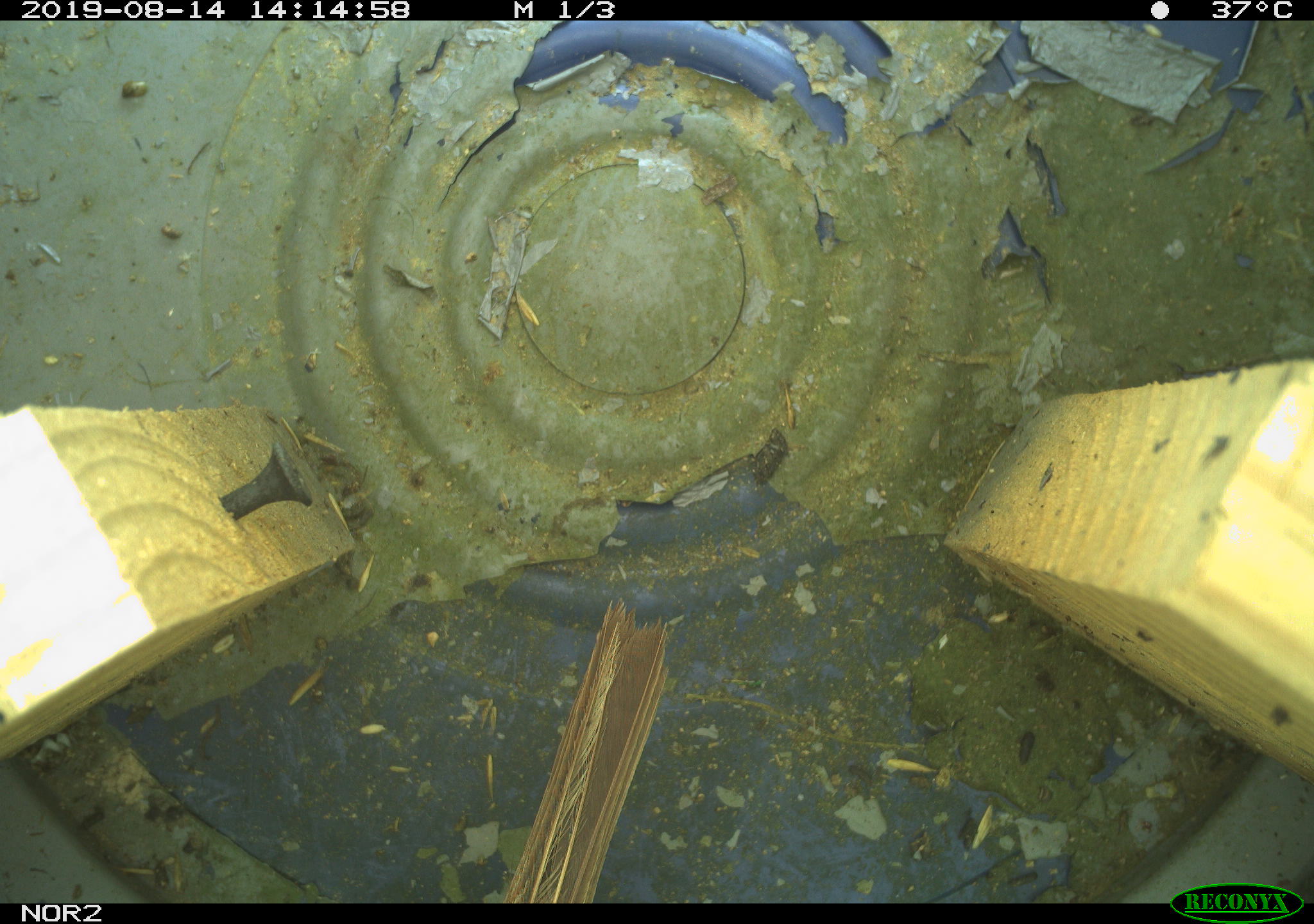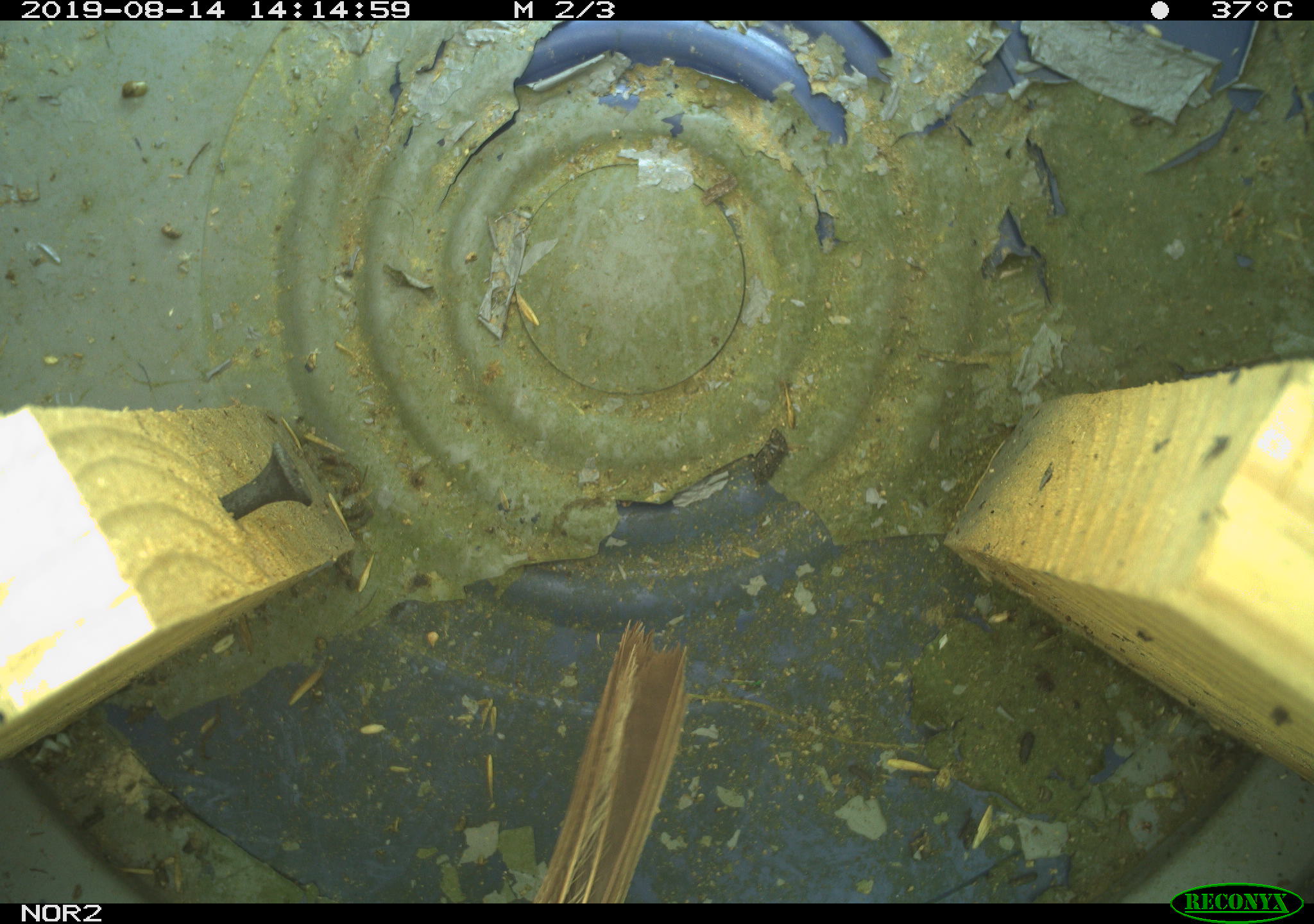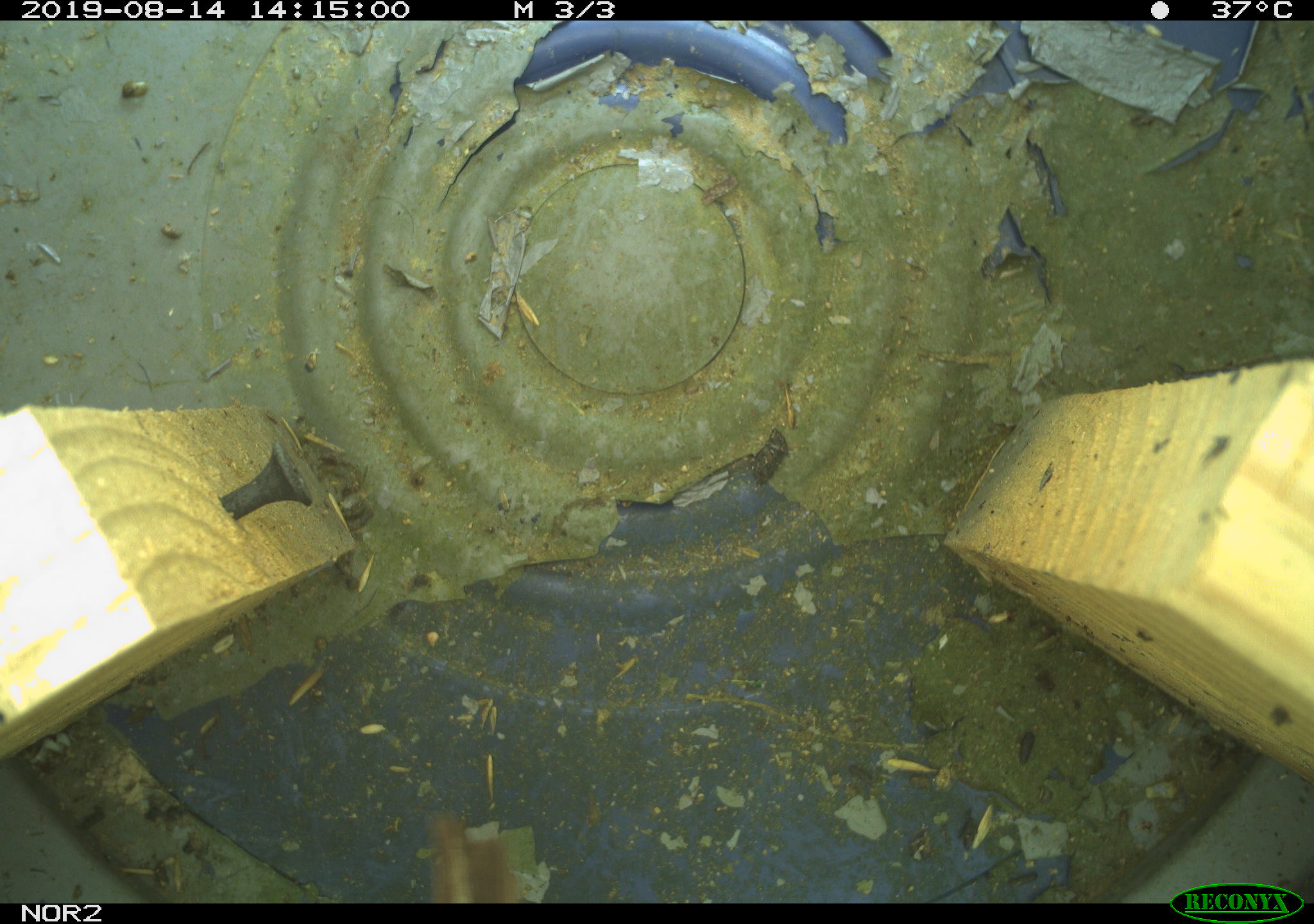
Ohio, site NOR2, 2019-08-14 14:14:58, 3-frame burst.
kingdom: Animalia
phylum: Chordata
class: Aves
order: Passeriformes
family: Passerellidae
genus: Melospiza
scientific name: Melospiza melodia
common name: song sparrow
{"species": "song sparrow (Melospiza melodia)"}